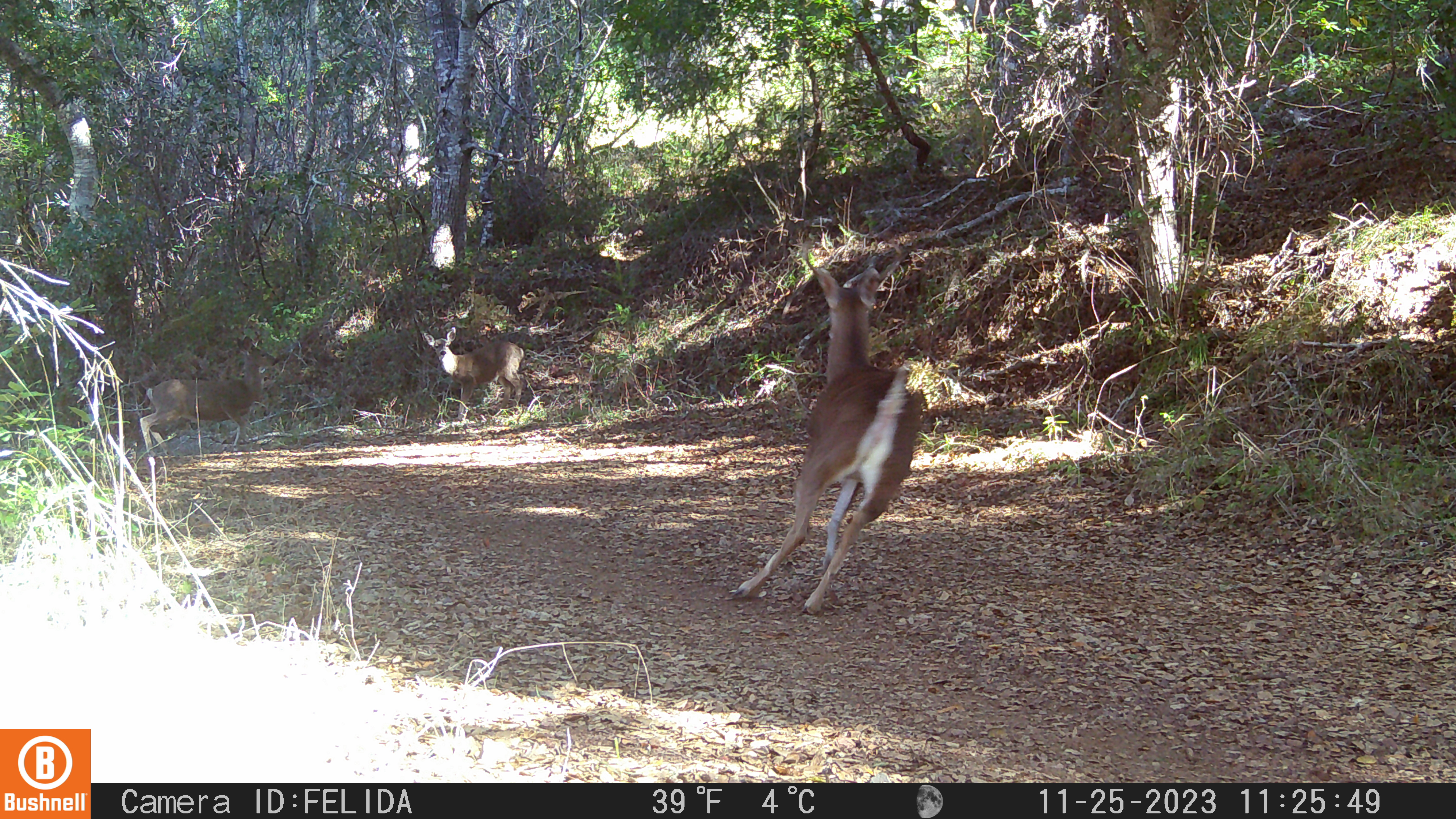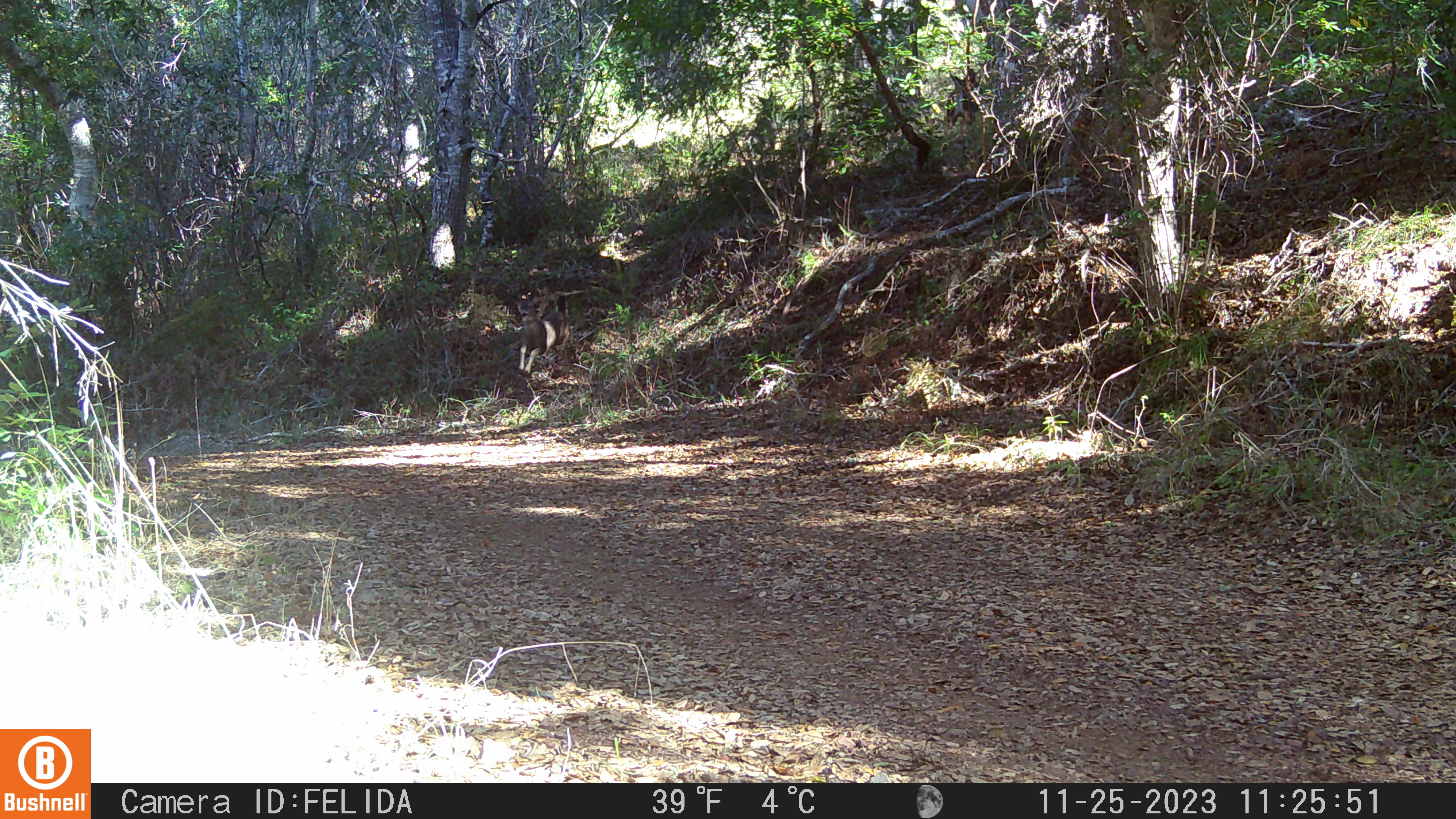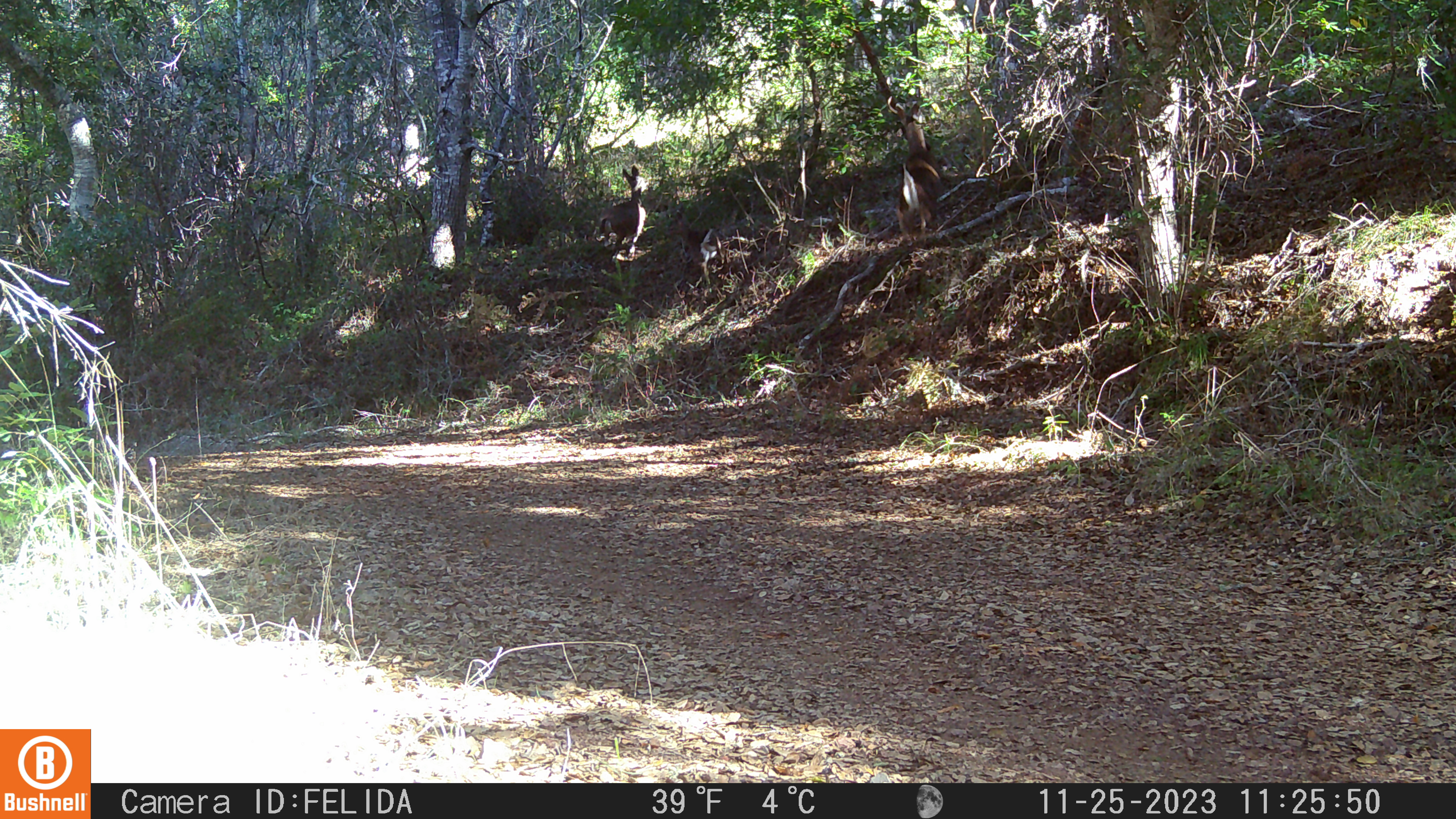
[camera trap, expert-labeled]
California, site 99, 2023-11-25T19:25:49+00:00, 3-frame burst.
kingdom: Animalia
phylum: Chordata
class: Mammalia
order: Artiodactyla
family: Cervidae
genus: Odocoileus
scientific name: Odocoileus hemionus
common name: mule deer